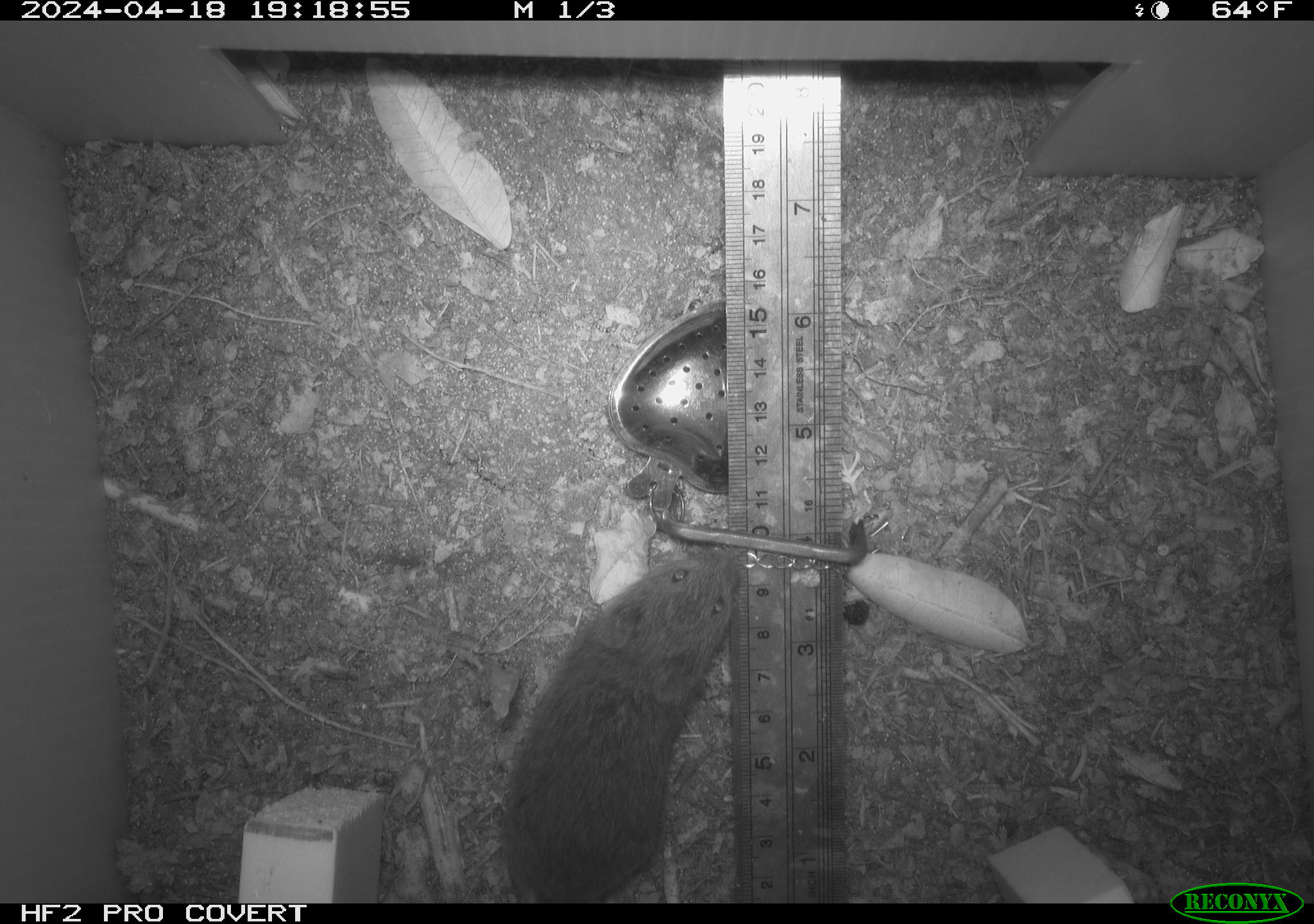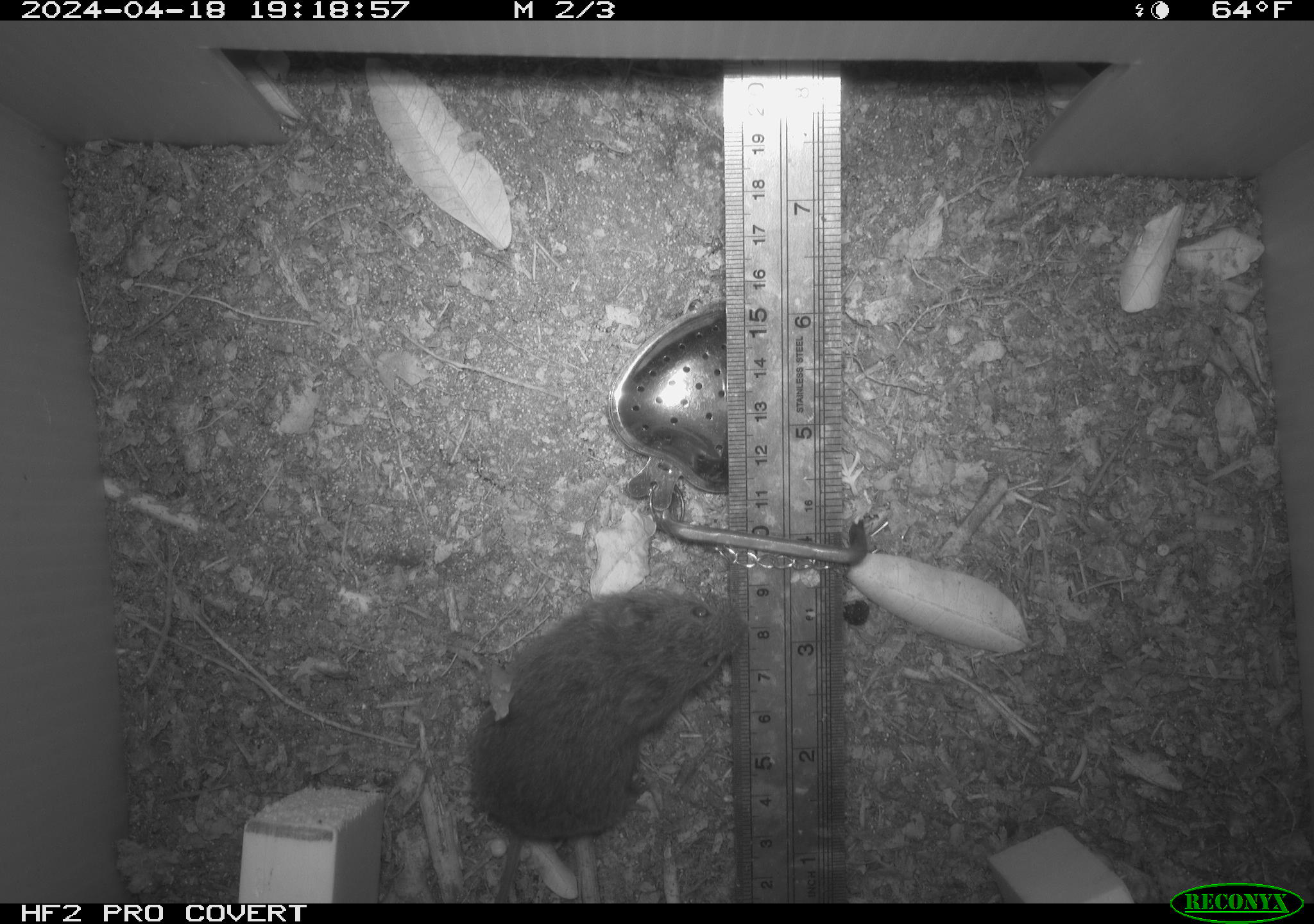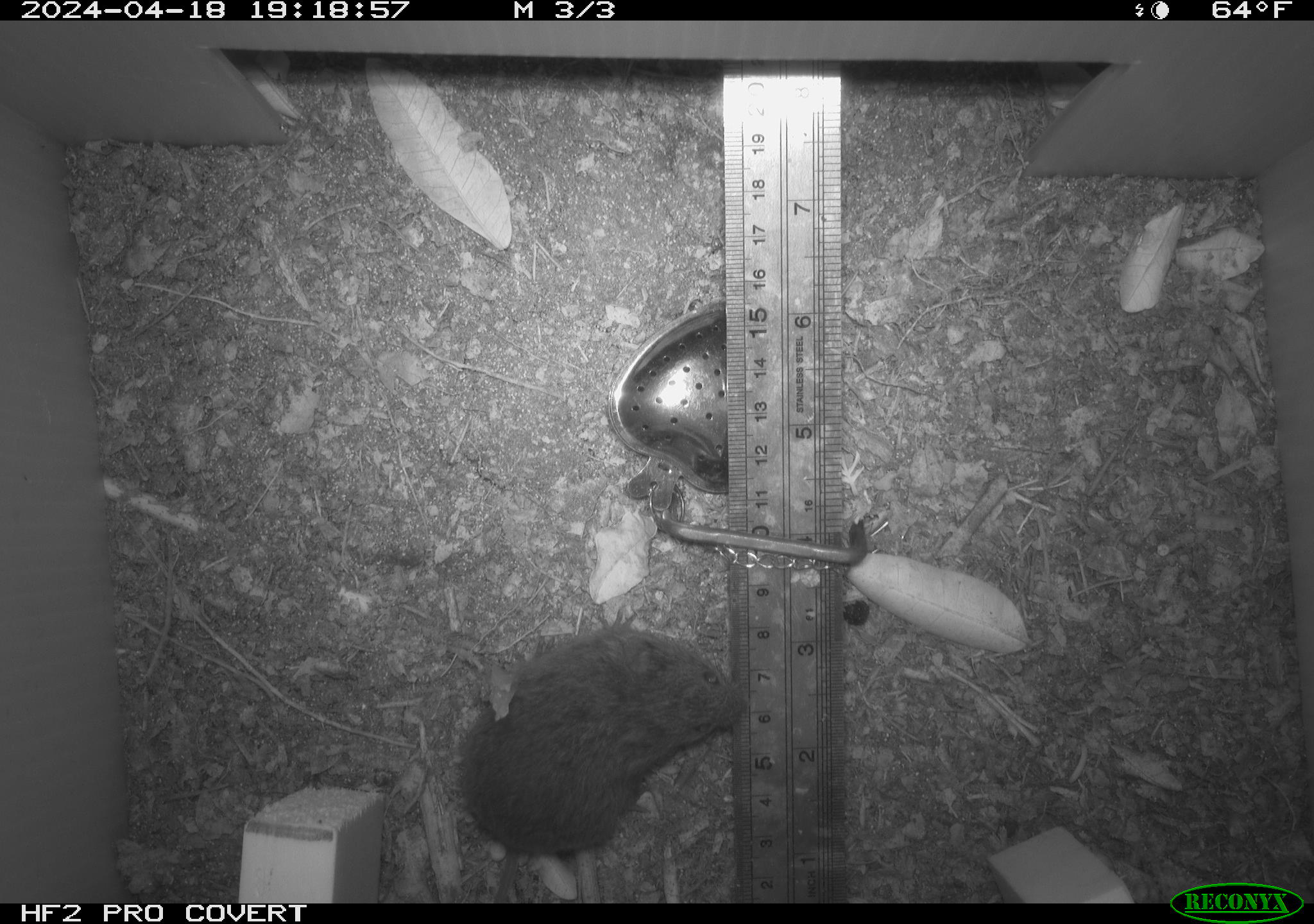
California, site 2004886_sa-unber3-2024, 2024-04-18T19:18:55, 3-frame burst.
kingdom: Animalia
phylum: Chordata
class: Mammalia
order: Rodentia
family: Cricetidae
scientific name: Arvicolinae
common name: voles, lemmings, and muskrats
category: arvicolinae subfamily